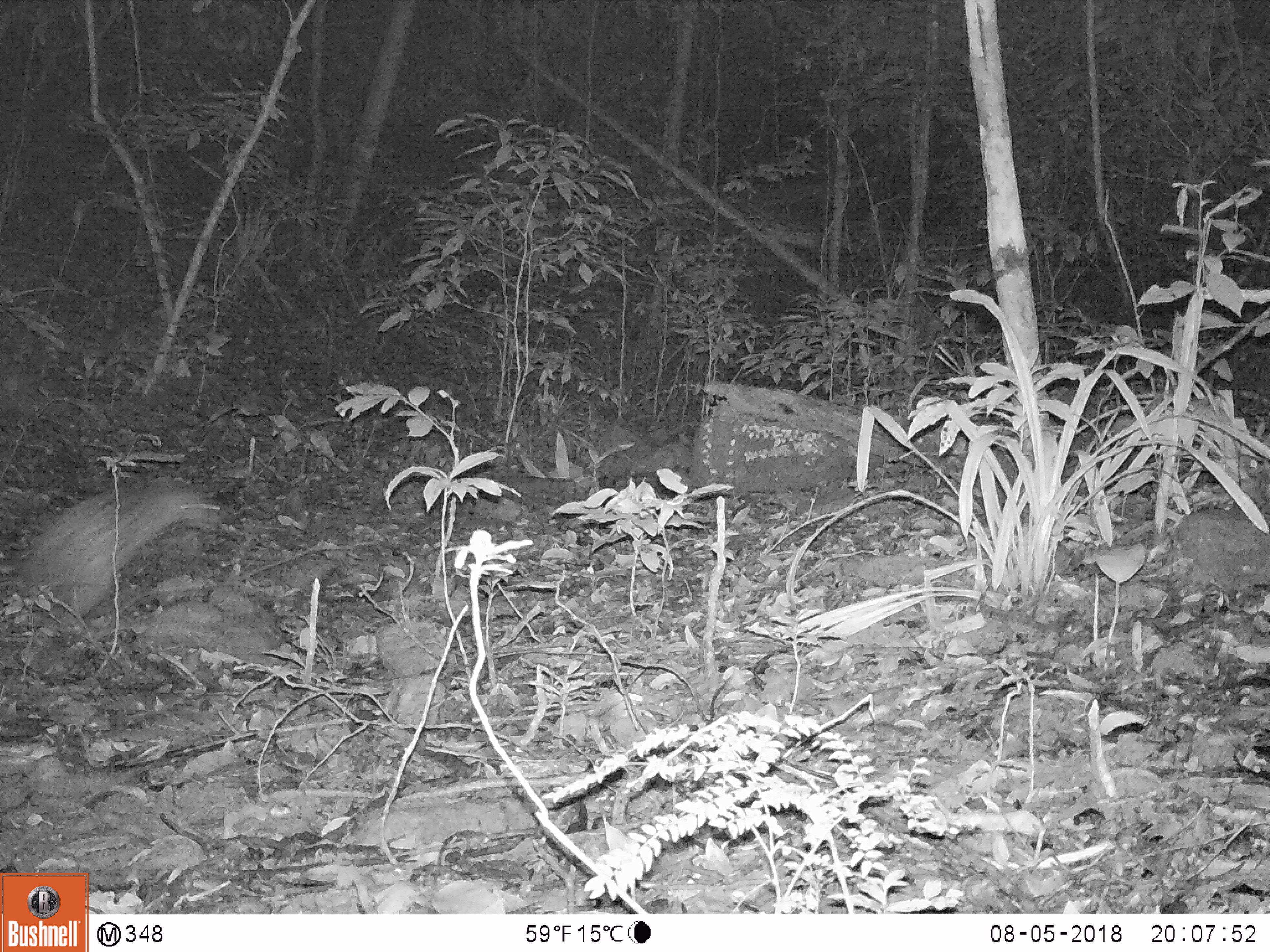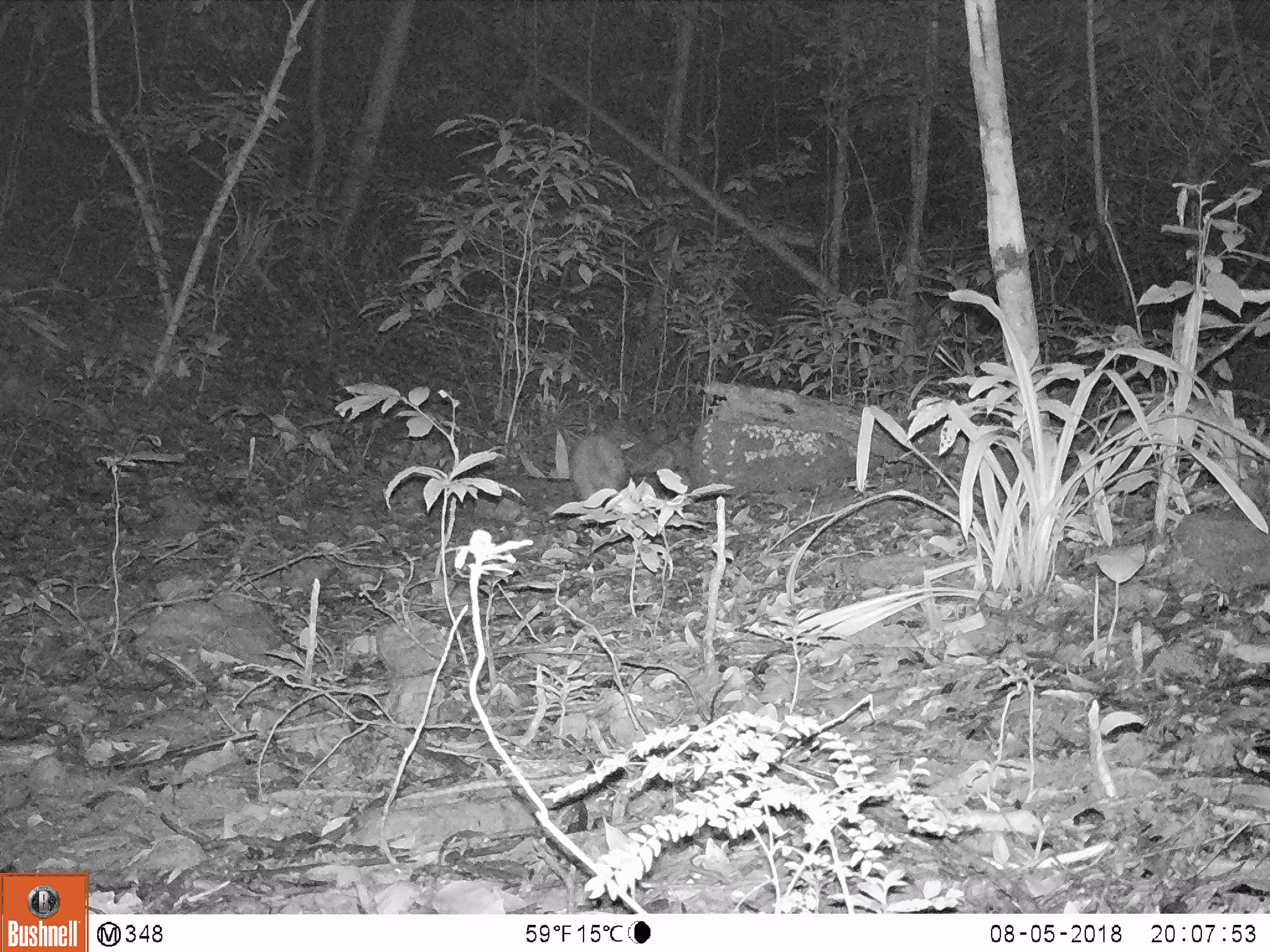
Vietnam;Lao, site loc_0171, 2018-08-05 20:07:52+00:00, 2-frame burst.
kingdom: Animalia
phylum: Chordata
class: Mammalia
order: Rodentia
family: Hystricidae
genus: Atherurus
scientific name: Atherurus macrourus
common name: asiatic brush-tailed porcupine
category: asiatic brush tailed porcupine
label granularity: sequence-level